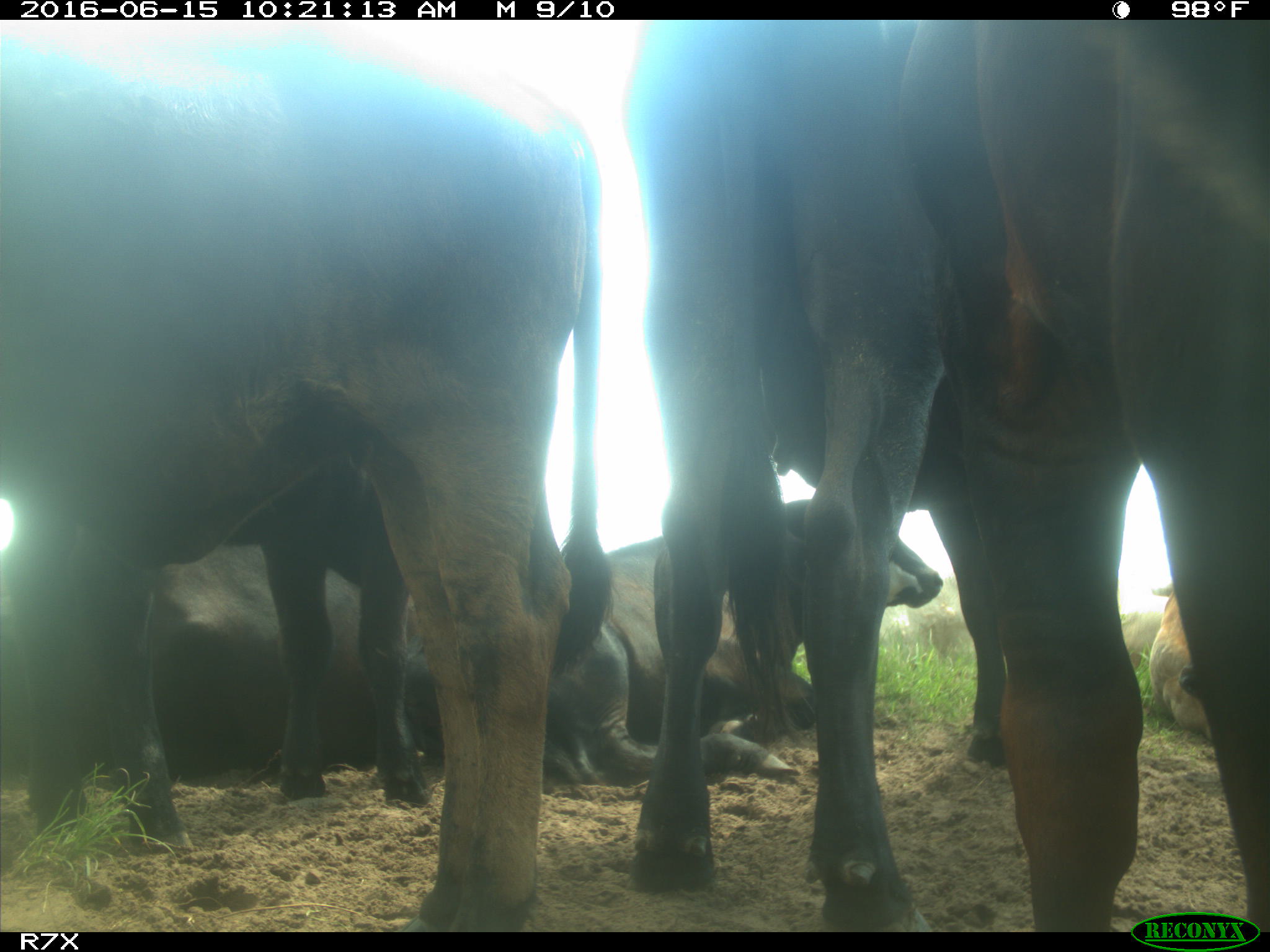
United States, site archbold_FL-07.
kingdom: Animalia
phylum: Chordata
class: Mammalia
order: Artiodactyla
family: Bovidae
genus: Bos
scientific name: Bos taurus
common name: domestic cow